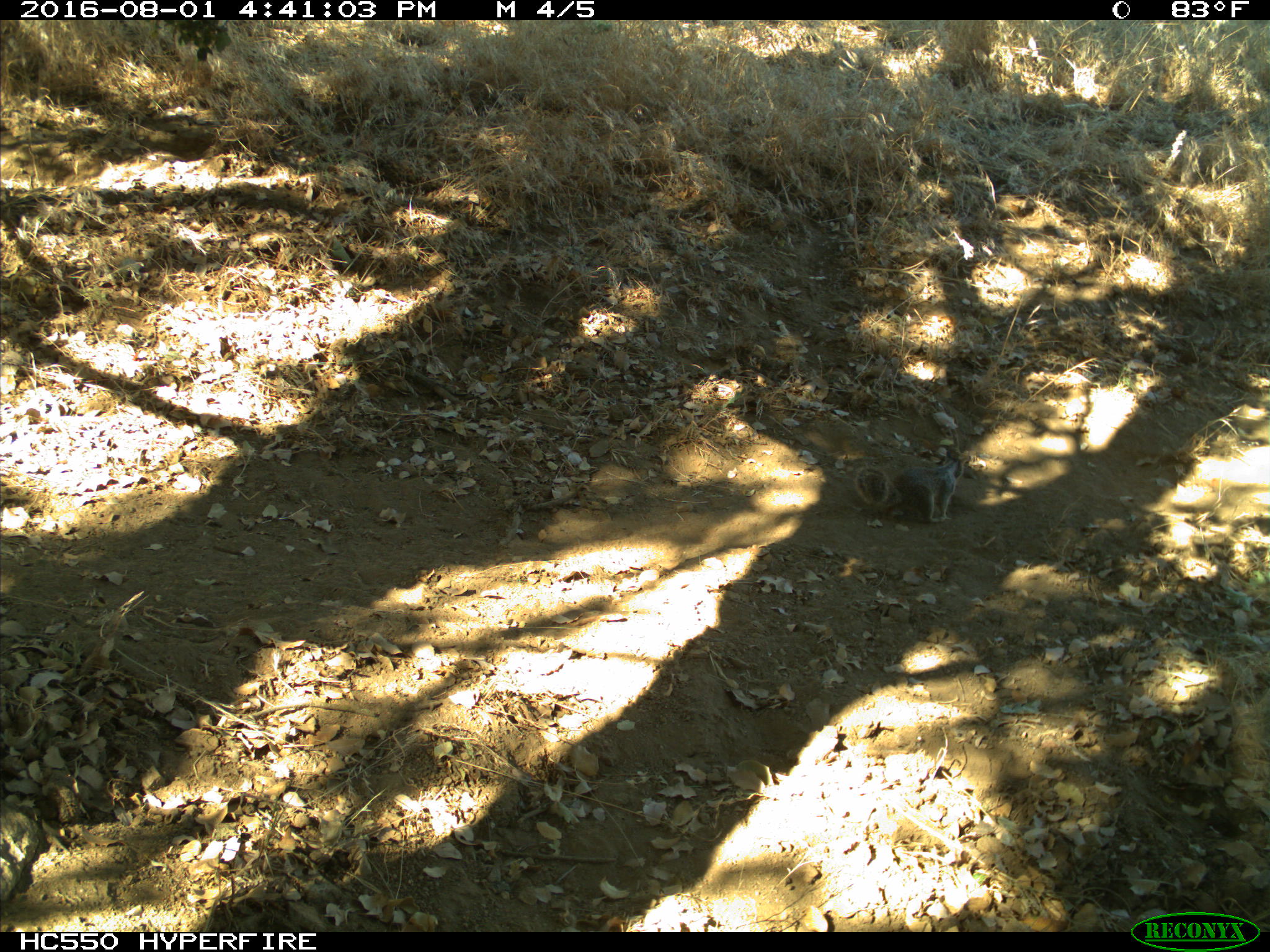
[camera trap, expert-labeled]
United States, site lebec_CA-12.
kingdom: Animalia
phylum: Chordata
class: Mammalia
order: Rodentia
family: Sciuridae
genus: Otospermophilus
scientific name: Otospermophilus beecheyi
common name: california ground squirrel